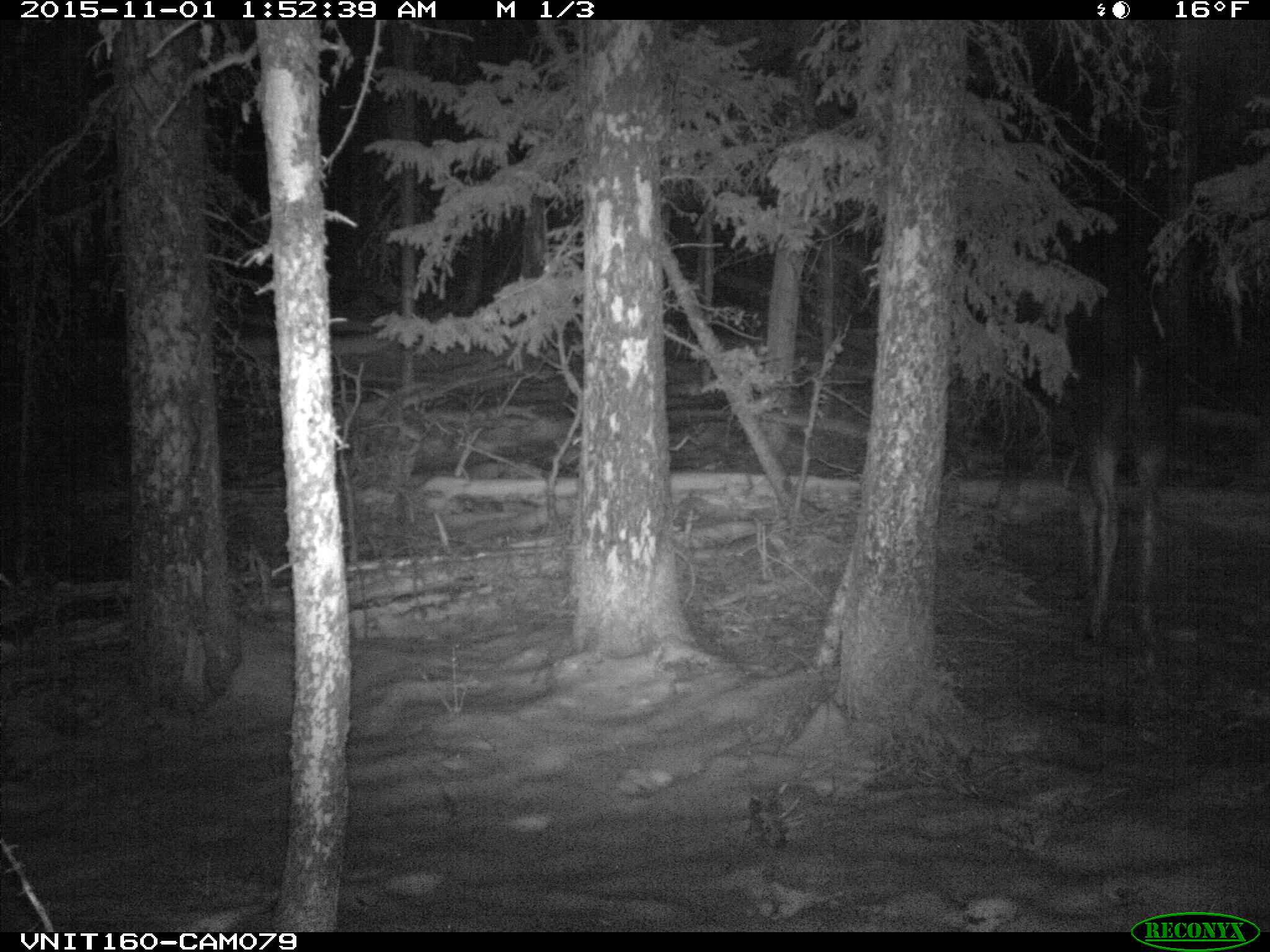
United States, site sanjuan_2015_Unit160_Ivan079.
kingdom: Animalia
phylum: Chordata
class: Mammalia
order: Artiodactyla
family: Cervidae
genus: Alces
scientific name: Alces alces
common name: moose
Alces alces (moose).